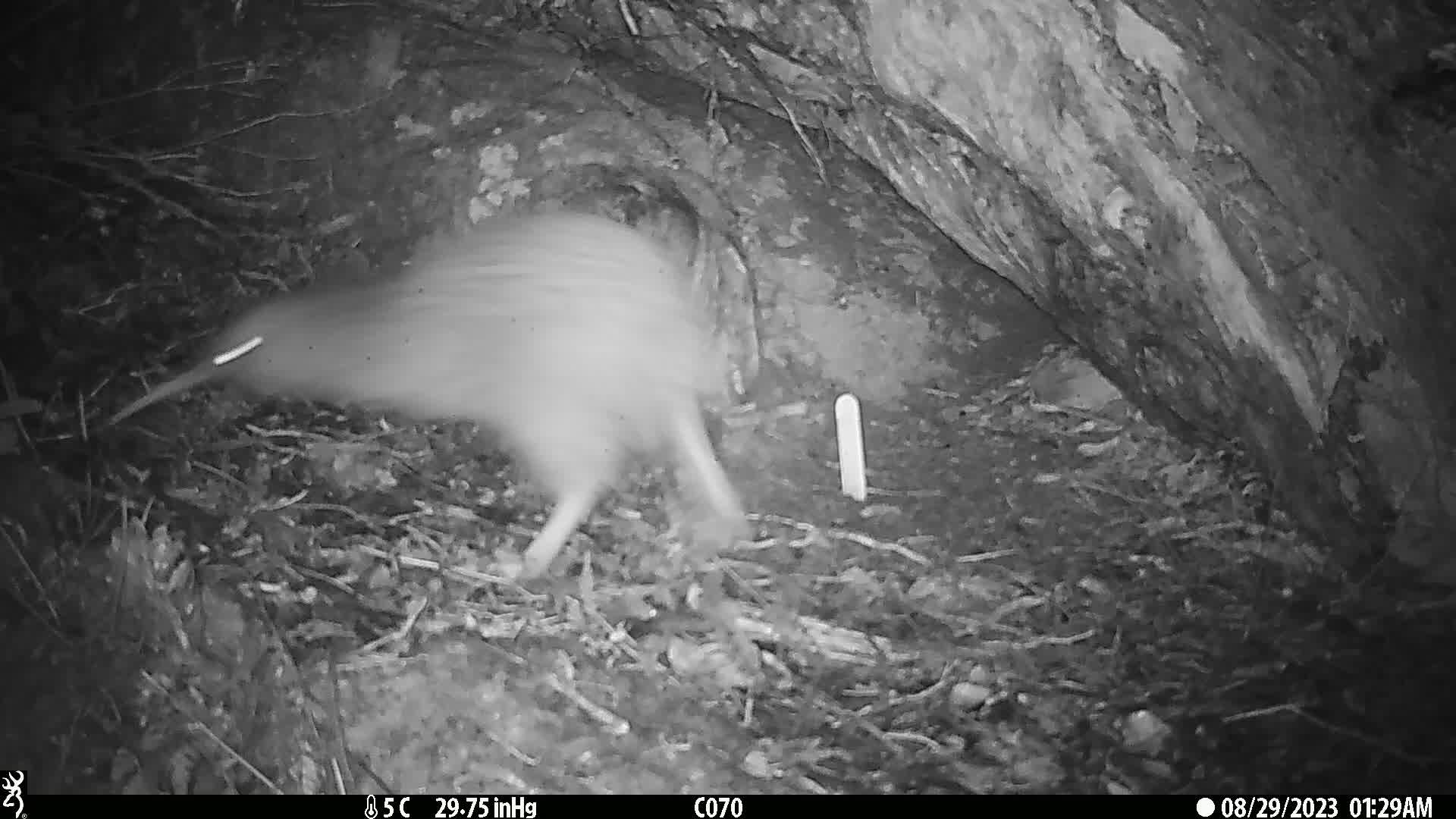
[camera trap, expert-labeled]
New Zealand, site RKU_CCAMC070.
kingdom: Animalia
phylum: Chordata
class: Aves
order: Apterygiformes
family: Apterygidae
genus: Apteryx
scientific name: Apteryx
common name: kiwi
Kiwi (Apteryx).